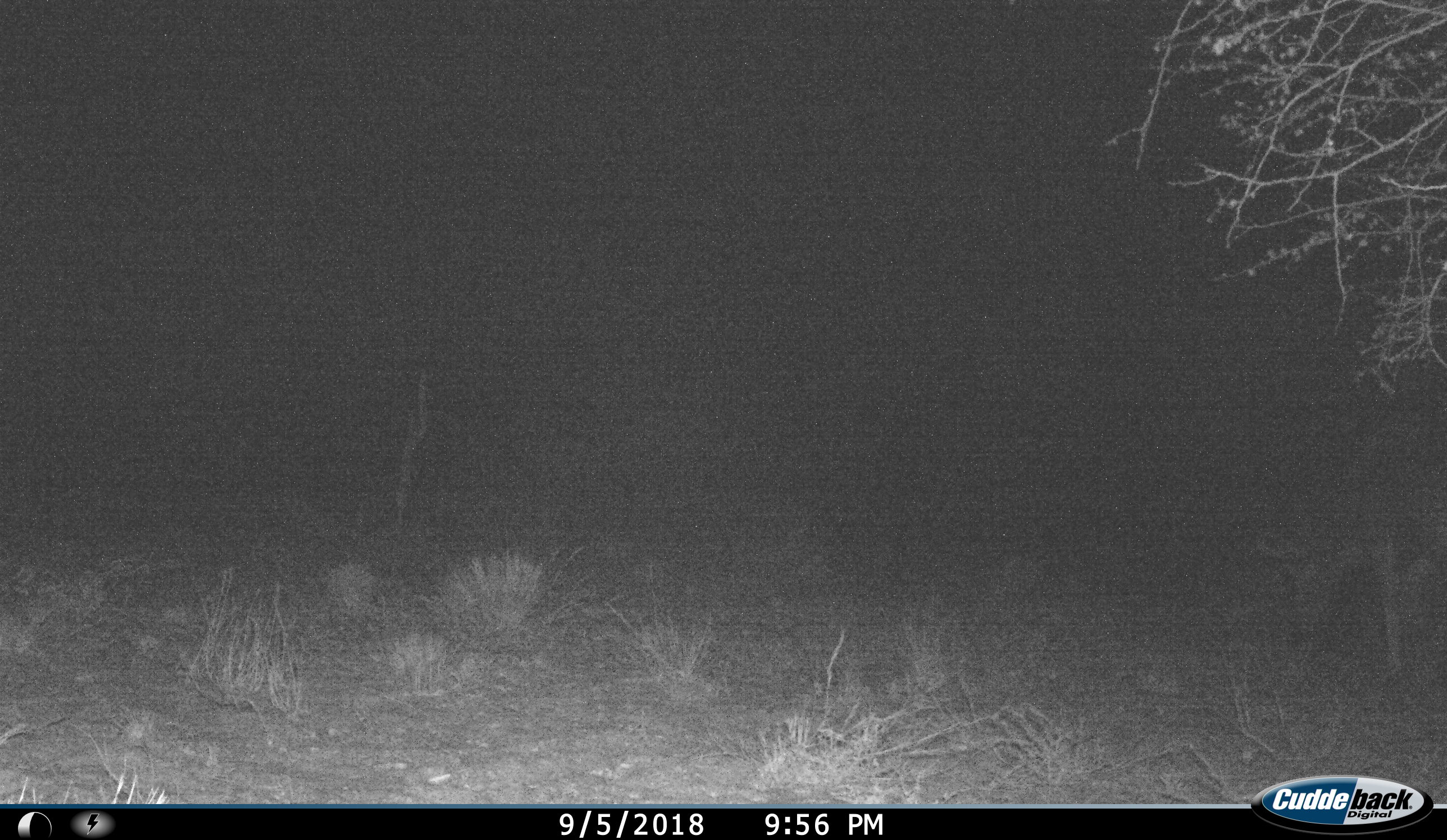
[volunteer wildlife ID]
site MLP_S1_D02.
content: unidentified animal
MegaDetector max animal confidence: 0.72